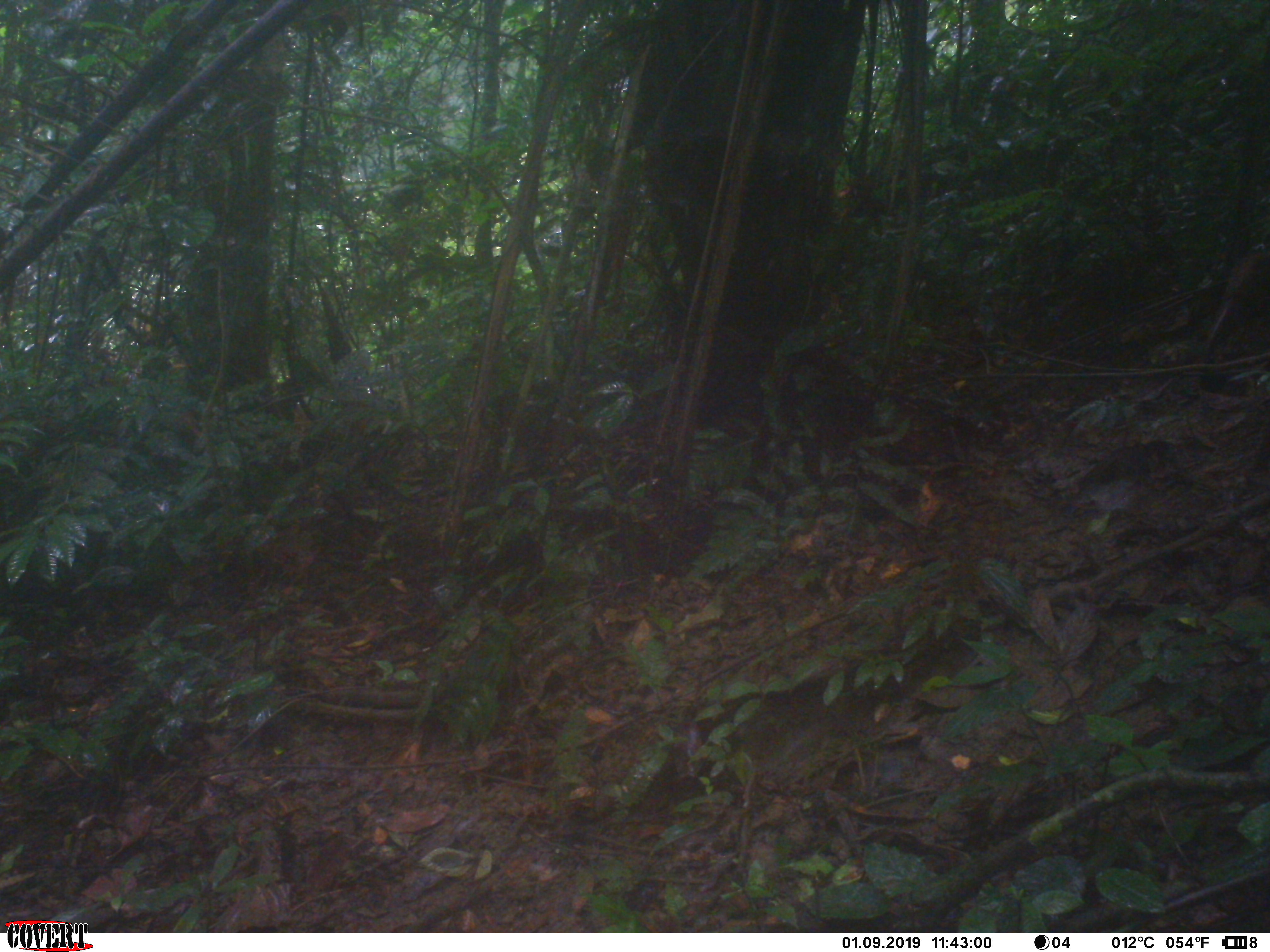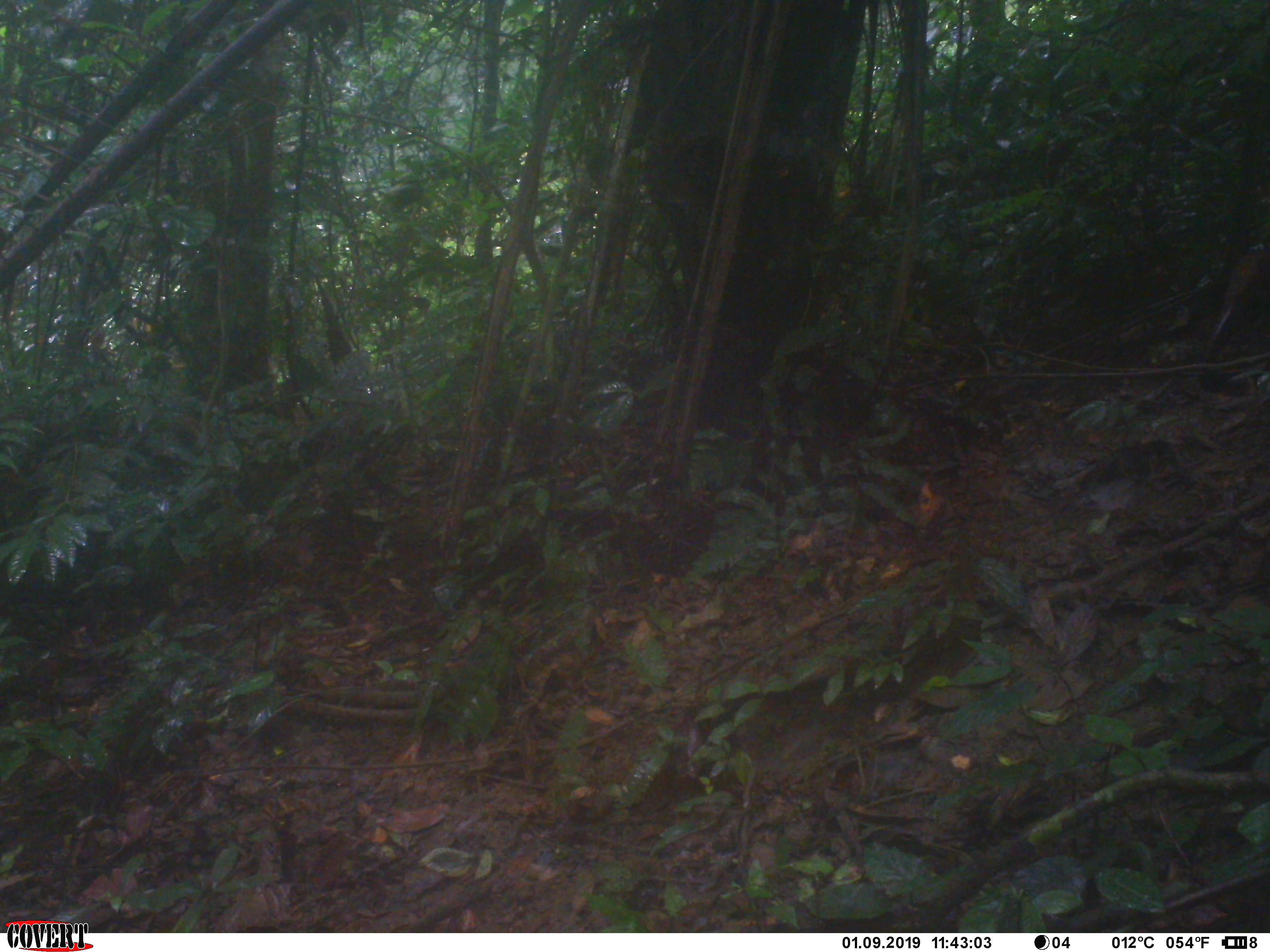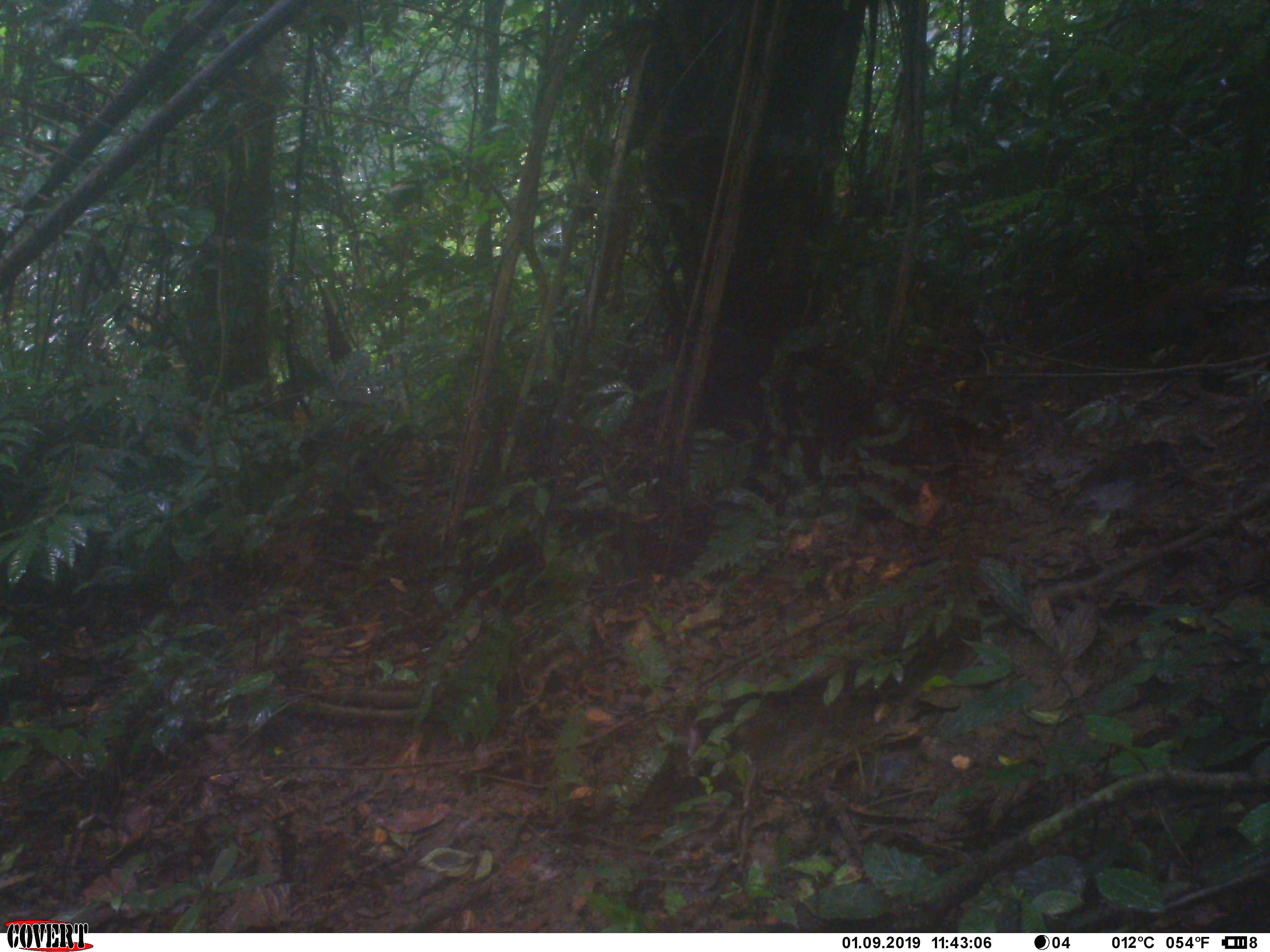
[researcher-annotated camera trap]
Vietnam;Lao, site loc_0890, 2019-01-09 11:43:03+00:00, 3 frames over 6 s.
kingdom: Animalia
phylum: Chordata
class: Aves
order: Galliformes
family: Phasianidae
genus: Lophura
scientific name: Lophura nycthemera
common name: silver pheasant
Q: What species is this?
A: Silver pheasant (Lophura nycthemera).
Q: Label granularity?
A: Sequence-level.